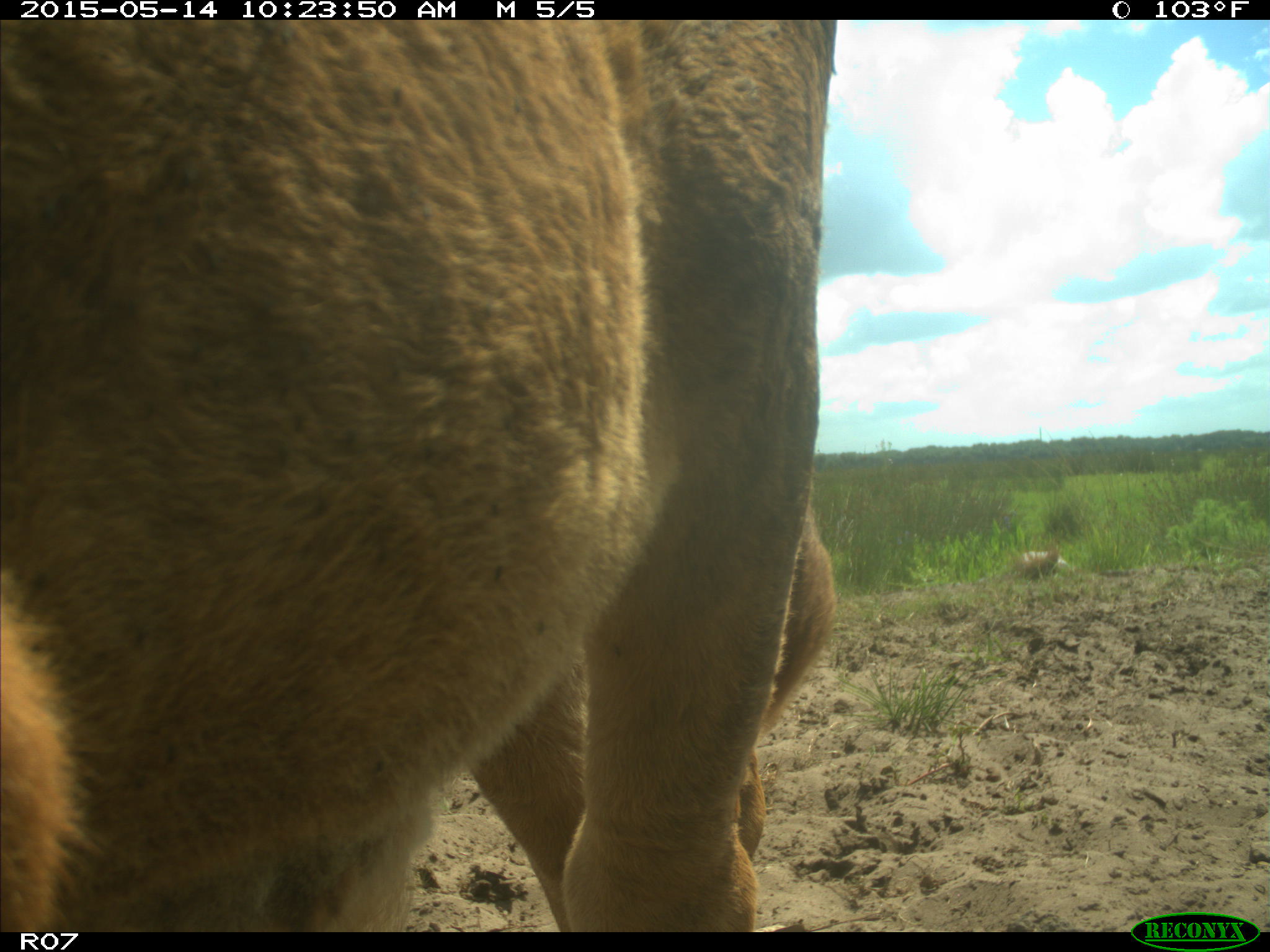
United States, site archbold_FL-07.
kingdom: Animalia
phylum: Chordata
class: Mammalia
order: Artiodactyla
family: Bovidae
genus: Bos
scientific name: Bos taurus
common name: domestic cow